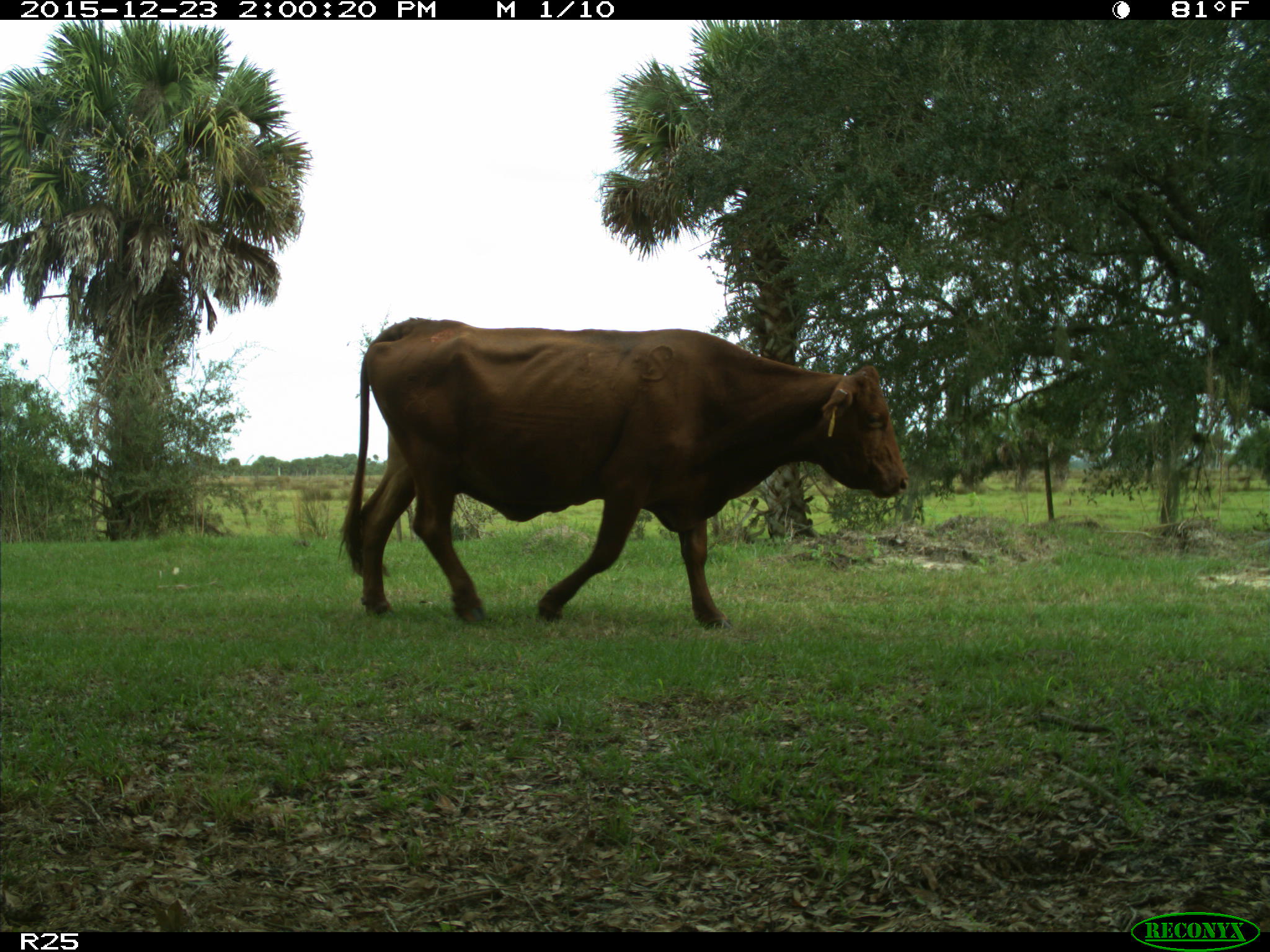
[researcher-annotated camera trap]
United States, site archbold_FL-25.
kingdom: Animalia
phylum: Chordata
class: Mammalia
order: Artiodactyla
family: Bovidae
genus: Bos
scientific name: Bos taurus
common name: domestic cow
Bos taurus (domestic cow).